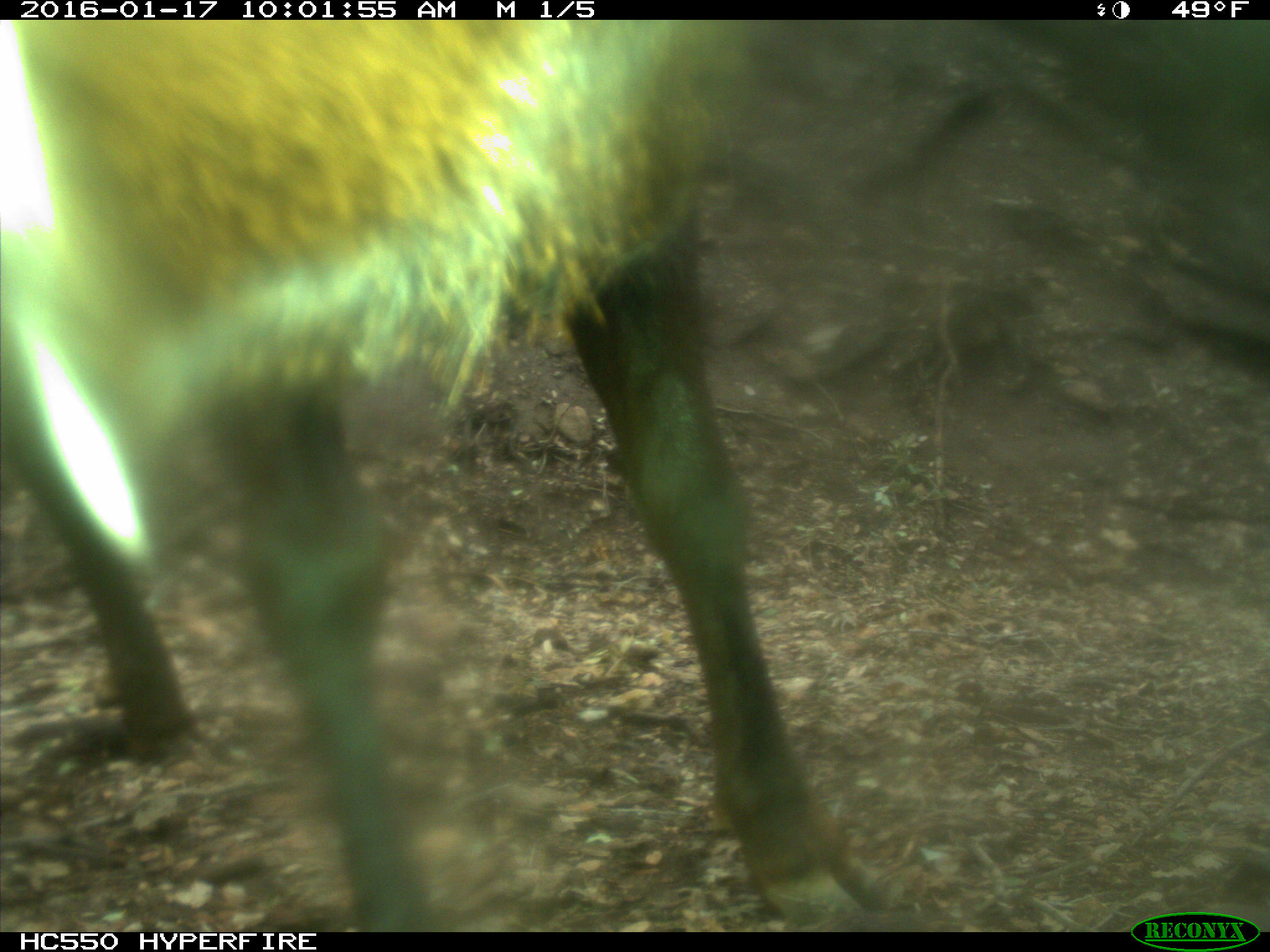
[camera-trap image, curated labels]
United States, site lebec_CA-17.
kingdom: Animalia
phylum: Chordata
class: Mammalia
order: Artiodactyla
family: Cervidae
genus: Cervus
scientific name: Cervus canadensis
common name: elk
Cervus canadensis (elk).